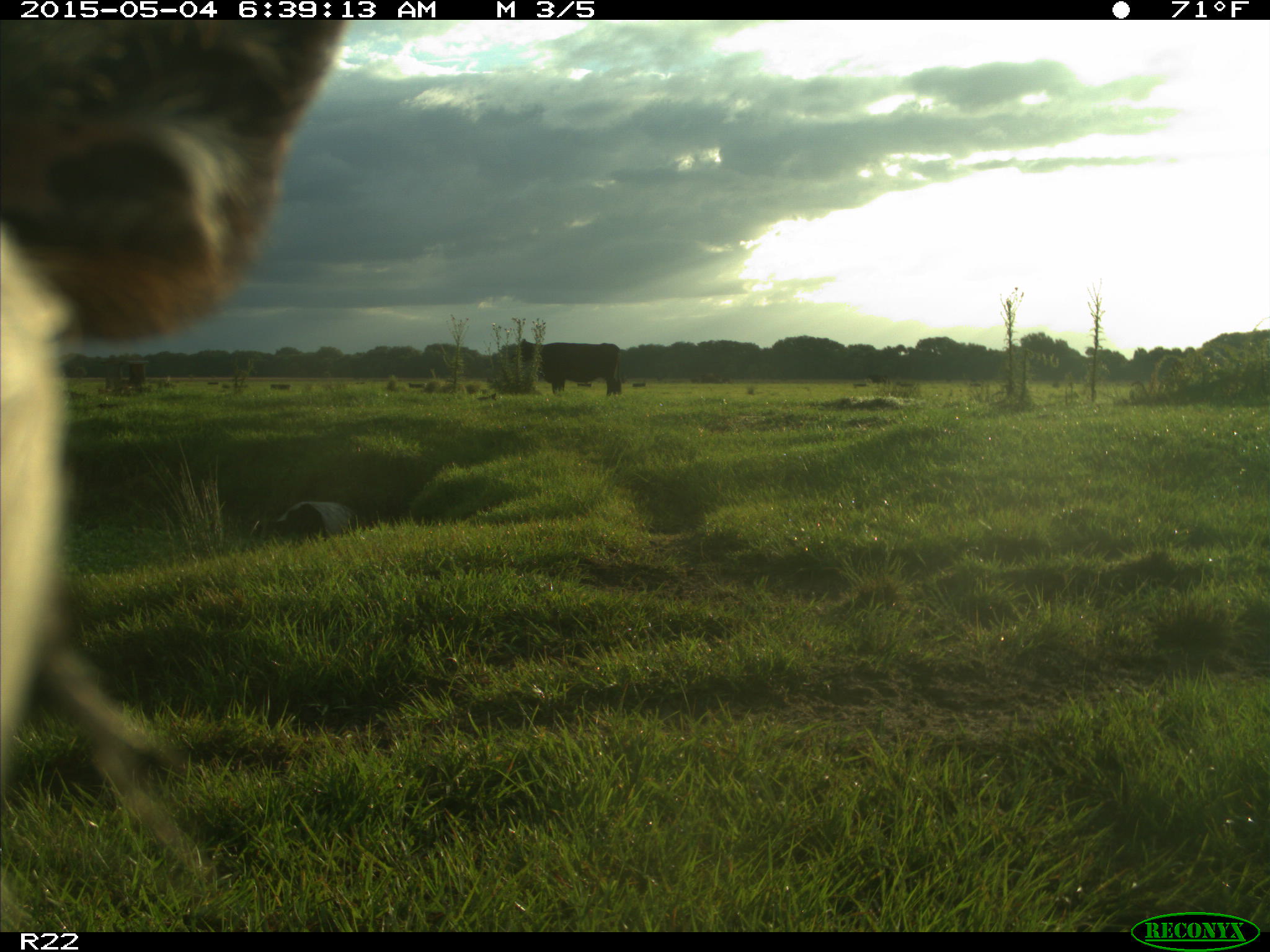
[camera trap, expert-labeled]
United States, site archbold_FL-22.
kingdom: Animalia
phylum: Chordata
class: Mammalia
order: Artiodactyla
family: Bovidae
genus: Bos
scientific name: Bos taurus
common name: domestic cow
Bos taurus (domestic cow).